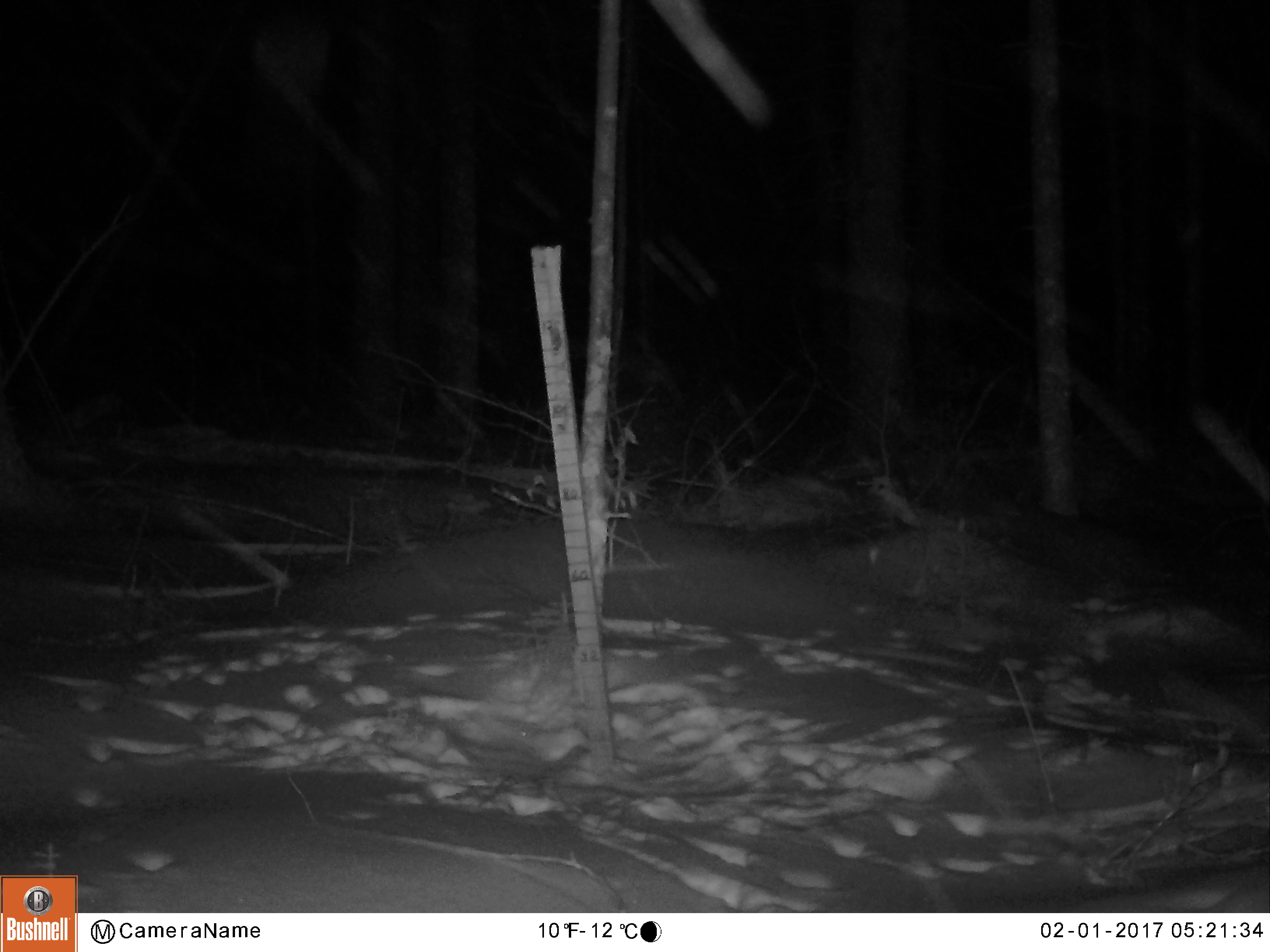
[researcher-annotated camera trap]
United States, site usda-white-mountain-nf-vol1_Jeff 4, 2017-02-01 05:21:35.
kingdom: Animalia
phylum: Chordata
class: Mammalia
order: Artiodactyla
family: Cervidae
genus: Alces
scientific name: Alces alces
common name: moose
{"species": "moose (Alces alces)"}